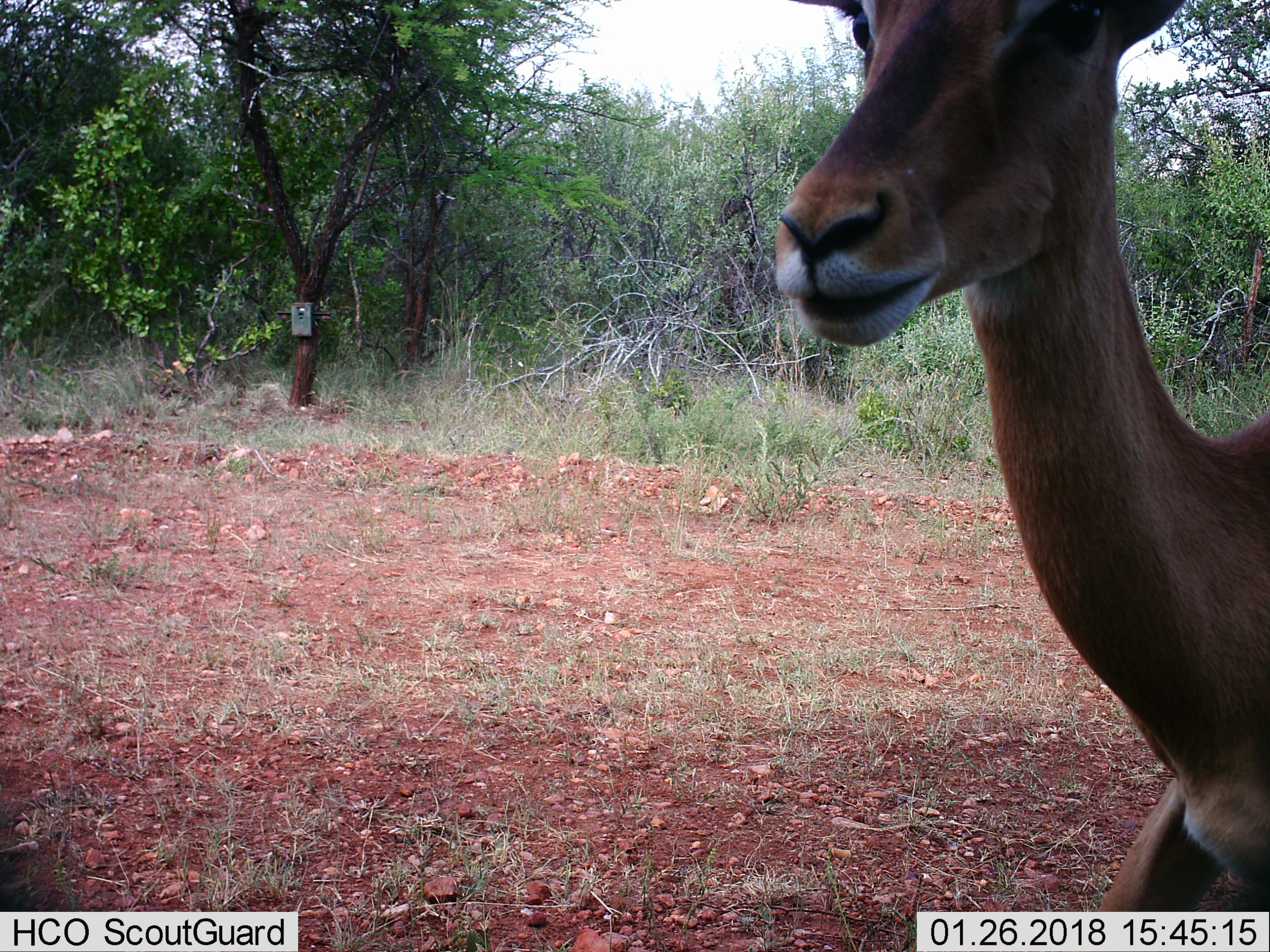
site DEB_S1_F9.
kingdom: Animalia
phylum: Chordata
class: Mammalia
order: Artiodactyla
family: Bovidae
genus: Aepyceros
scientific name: Aepyceros melampus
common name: impala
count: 1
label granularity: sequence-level